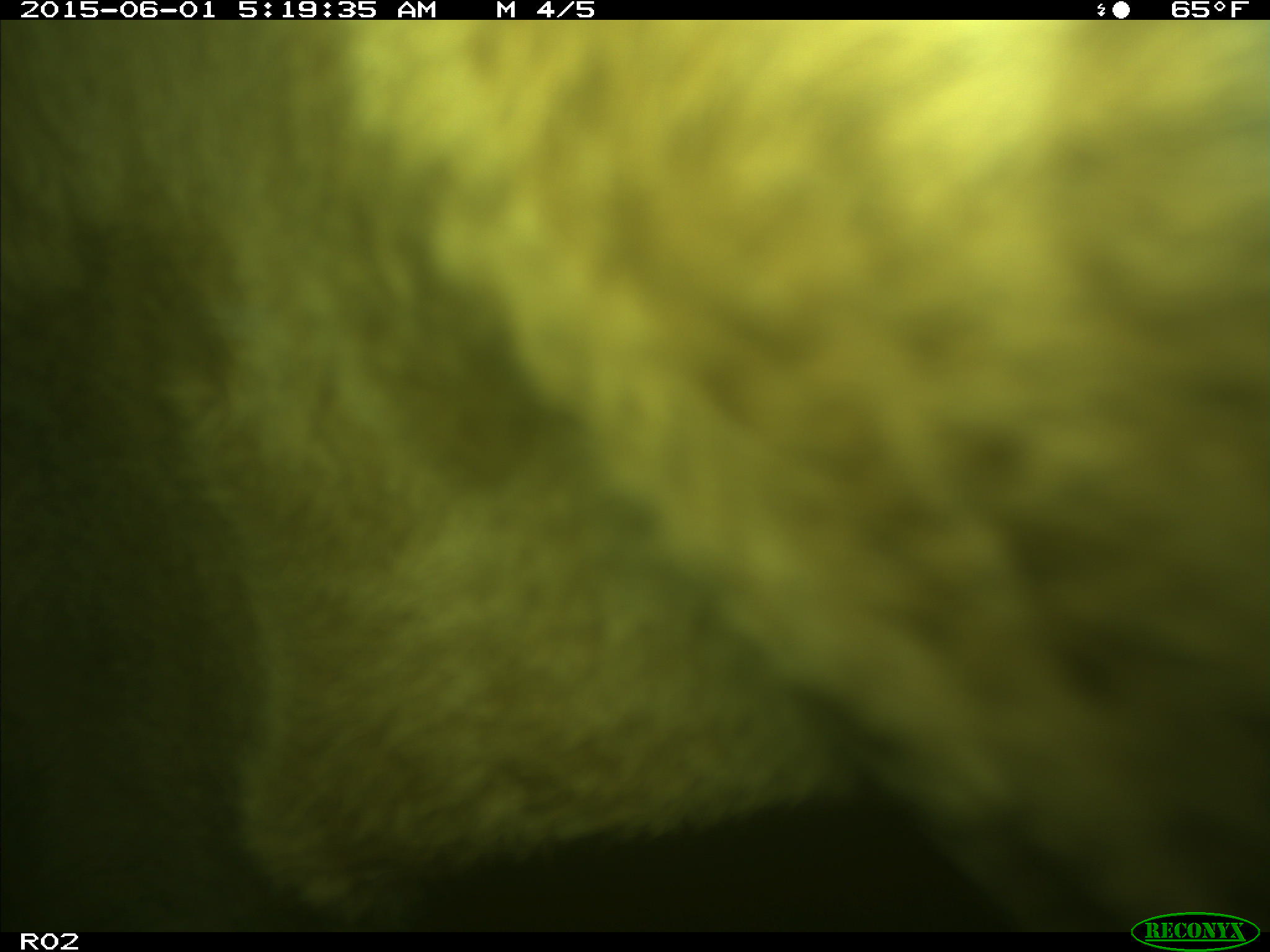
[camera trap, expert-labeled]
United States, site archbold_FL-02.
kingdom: Animalia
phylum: Chordata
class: Mammalia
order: Artiodactyla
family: Bovidae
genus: Bos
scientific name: Bos taurus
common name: domestic cow